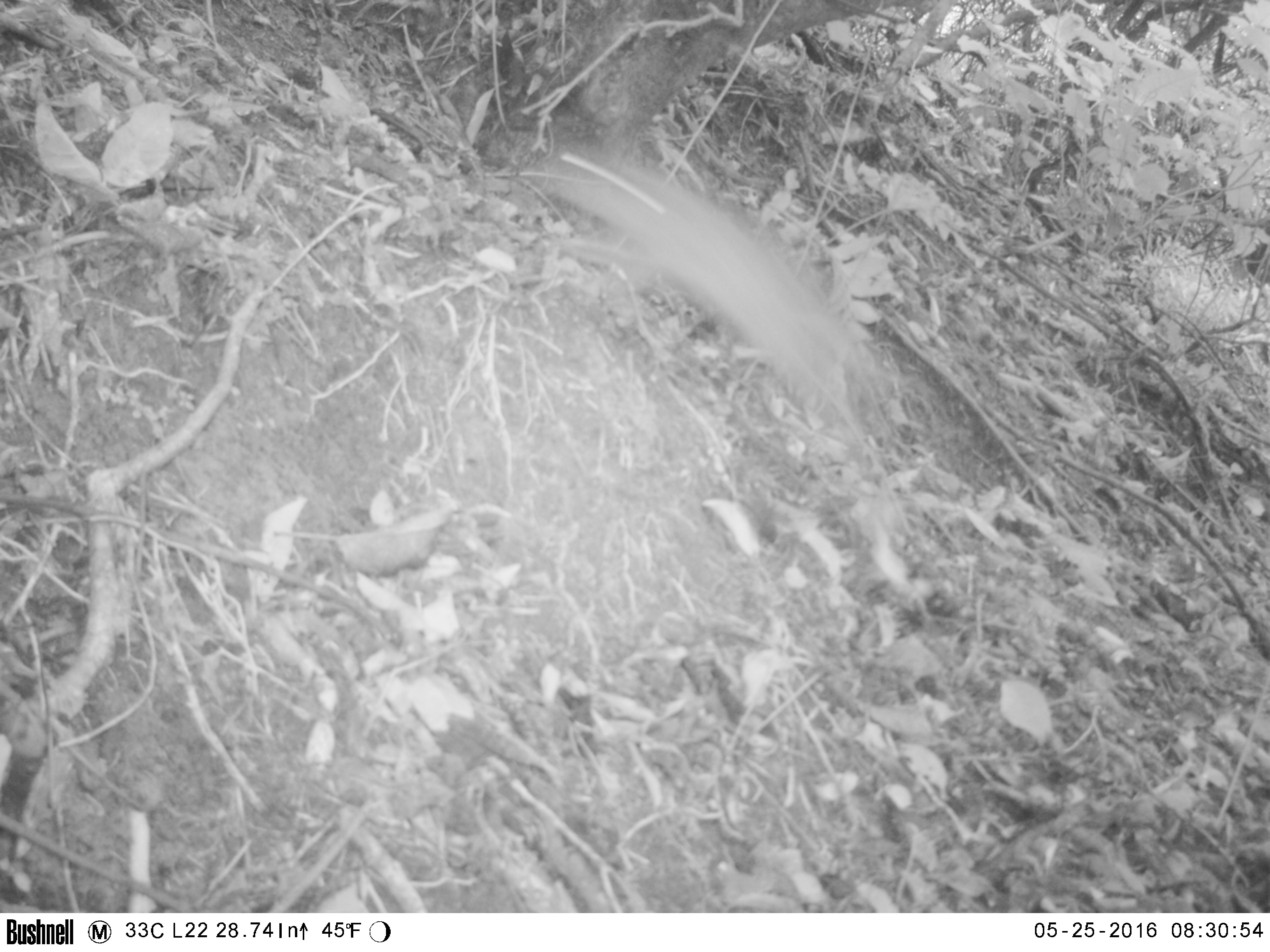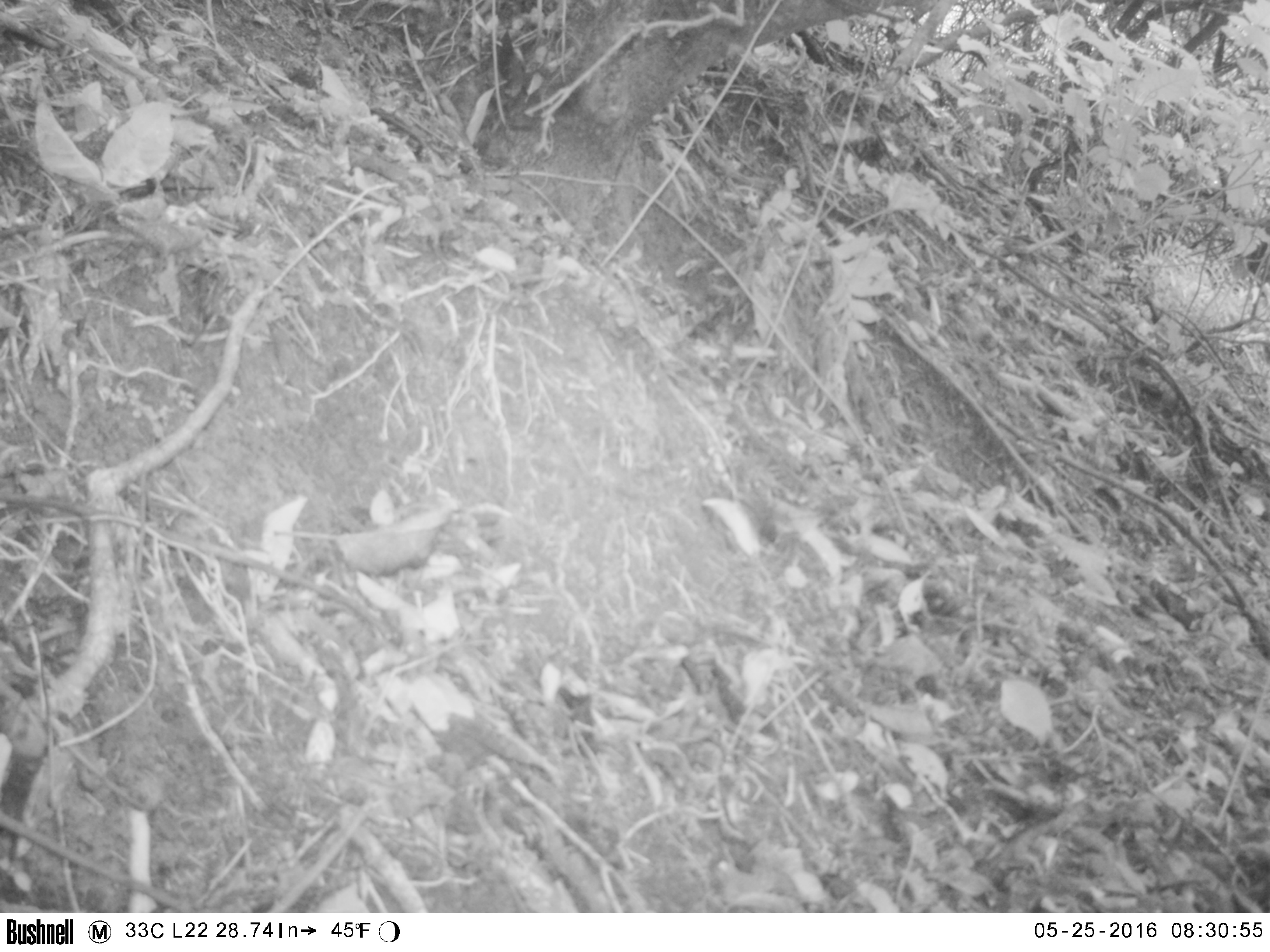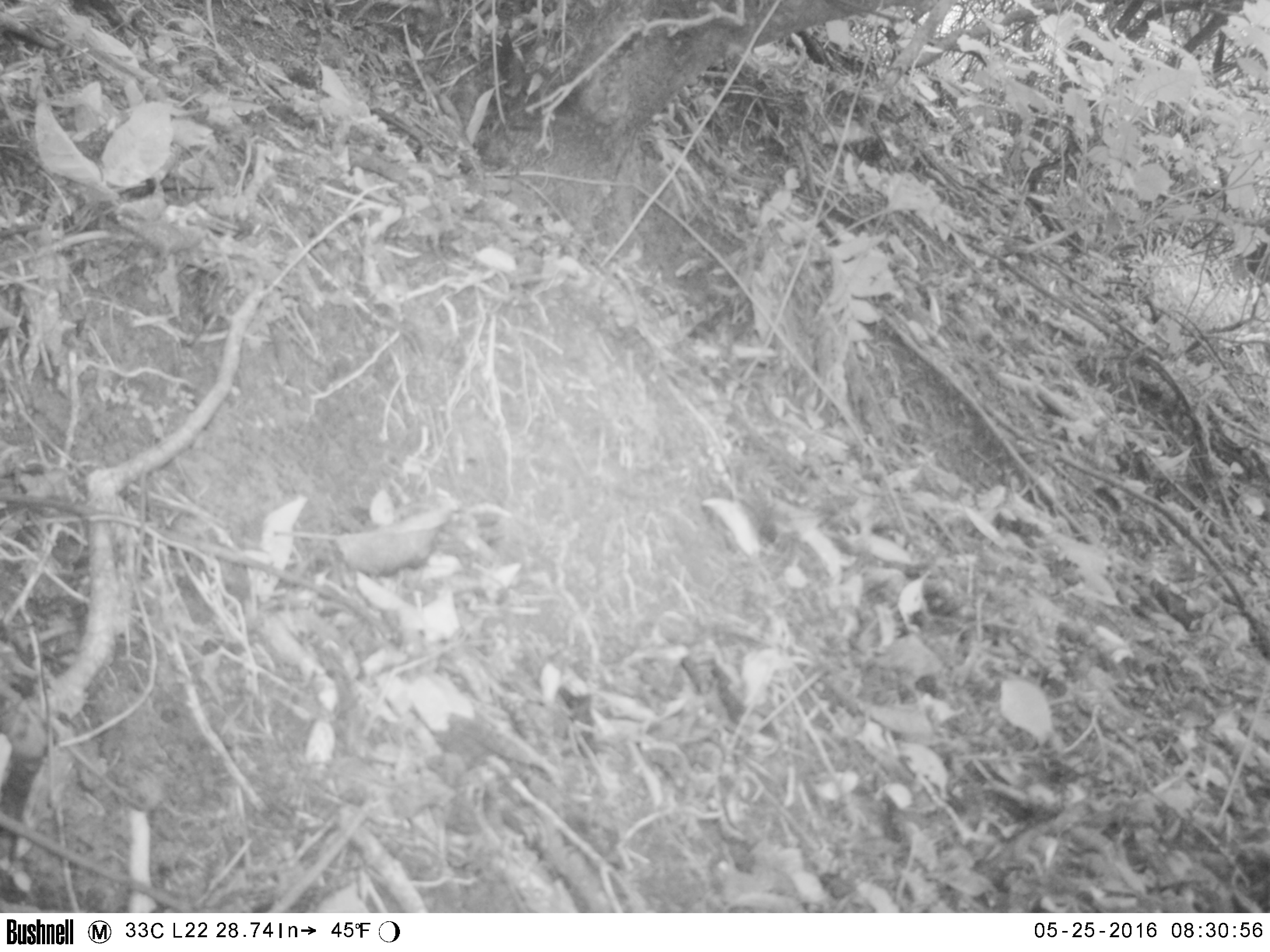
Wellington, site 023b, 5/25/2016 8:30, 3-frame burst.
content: unidentified animal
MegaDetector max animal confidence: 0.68